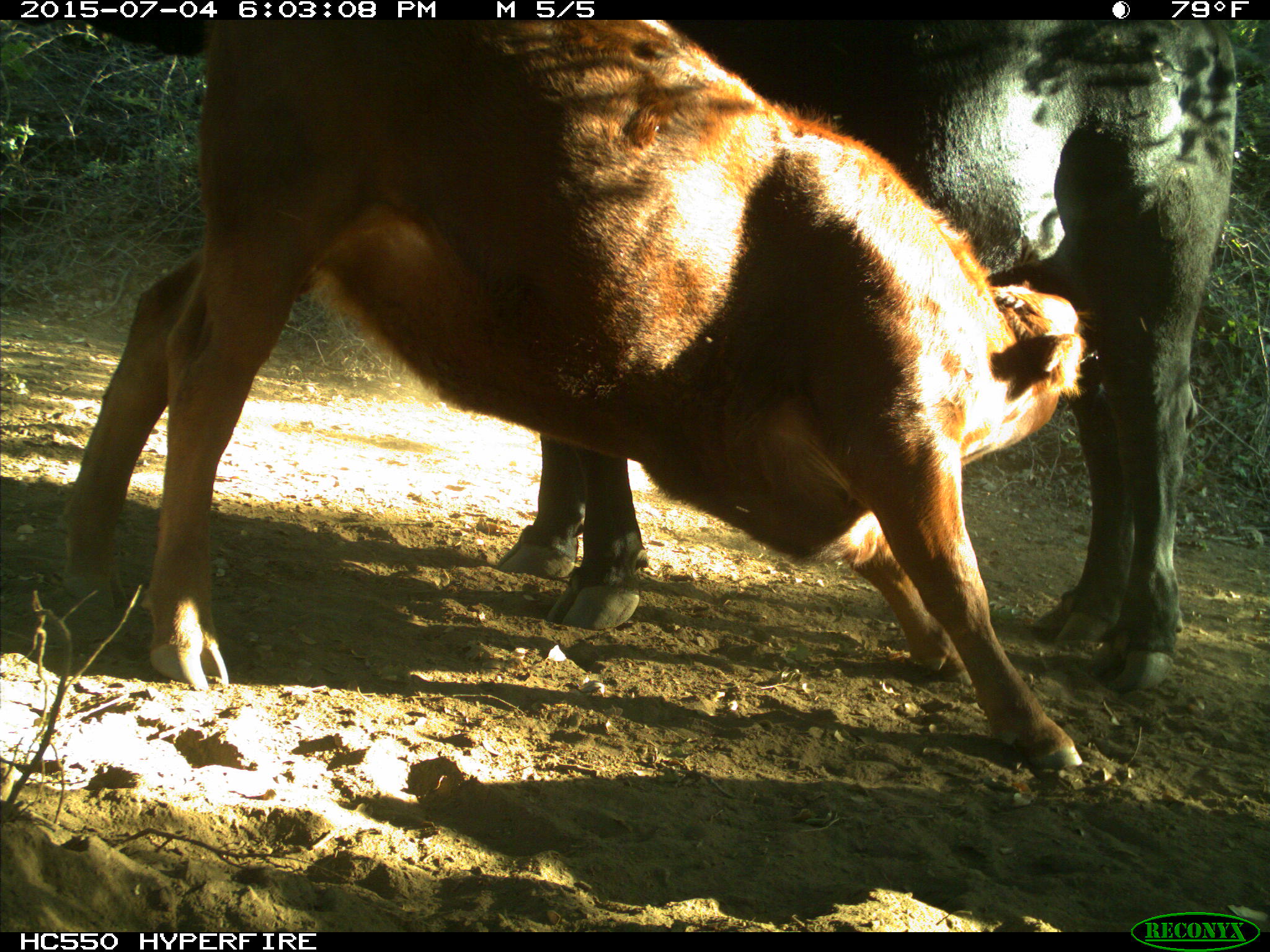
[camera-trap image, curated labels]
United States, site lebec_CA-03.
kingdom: Animalia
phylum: Chordata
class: Mammalia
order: Artiodactyla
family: Bovidae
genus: Bos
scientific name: Bos taurus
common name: domestic cow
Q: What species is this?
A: Bos taurus (domestic cow).